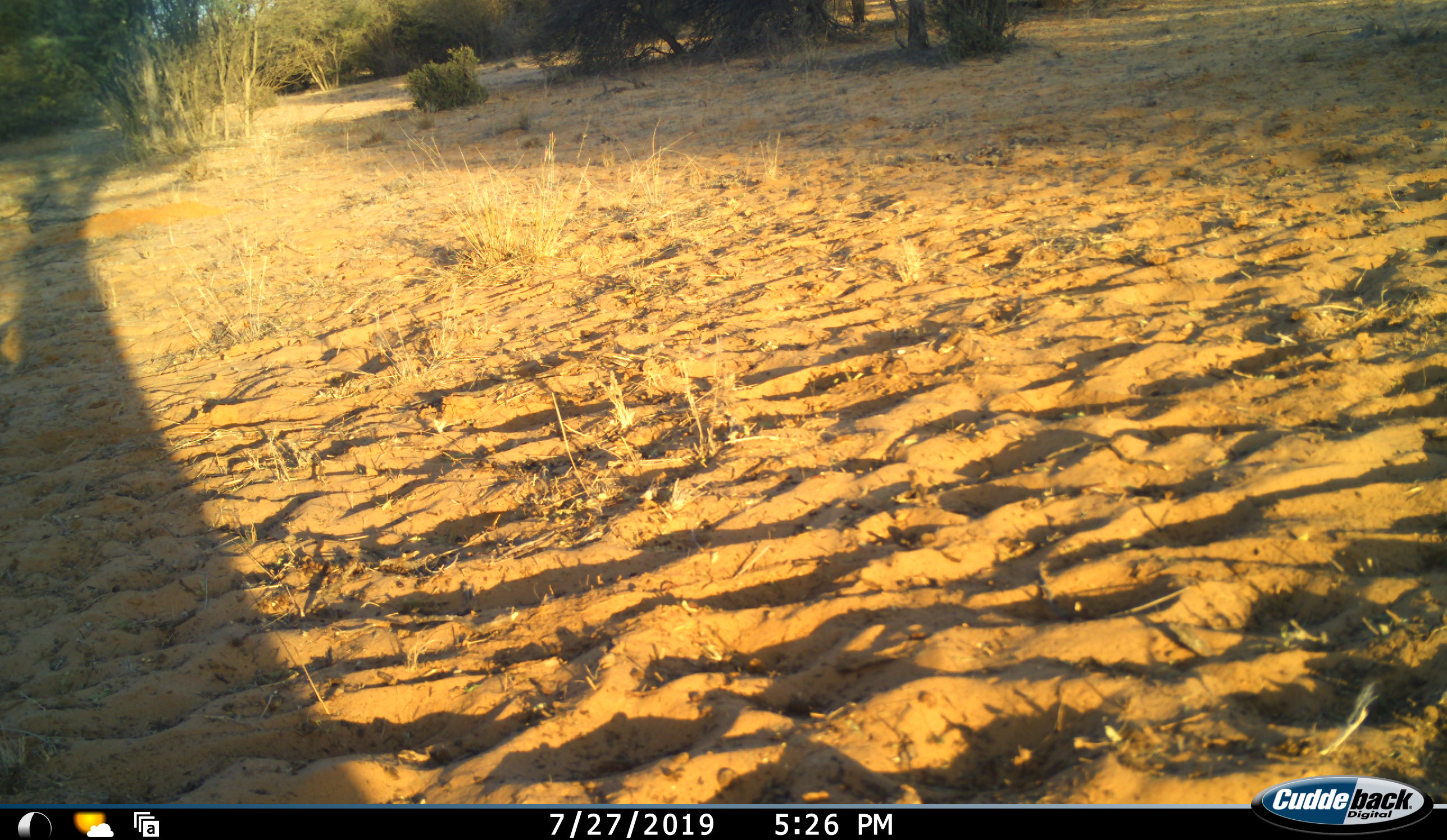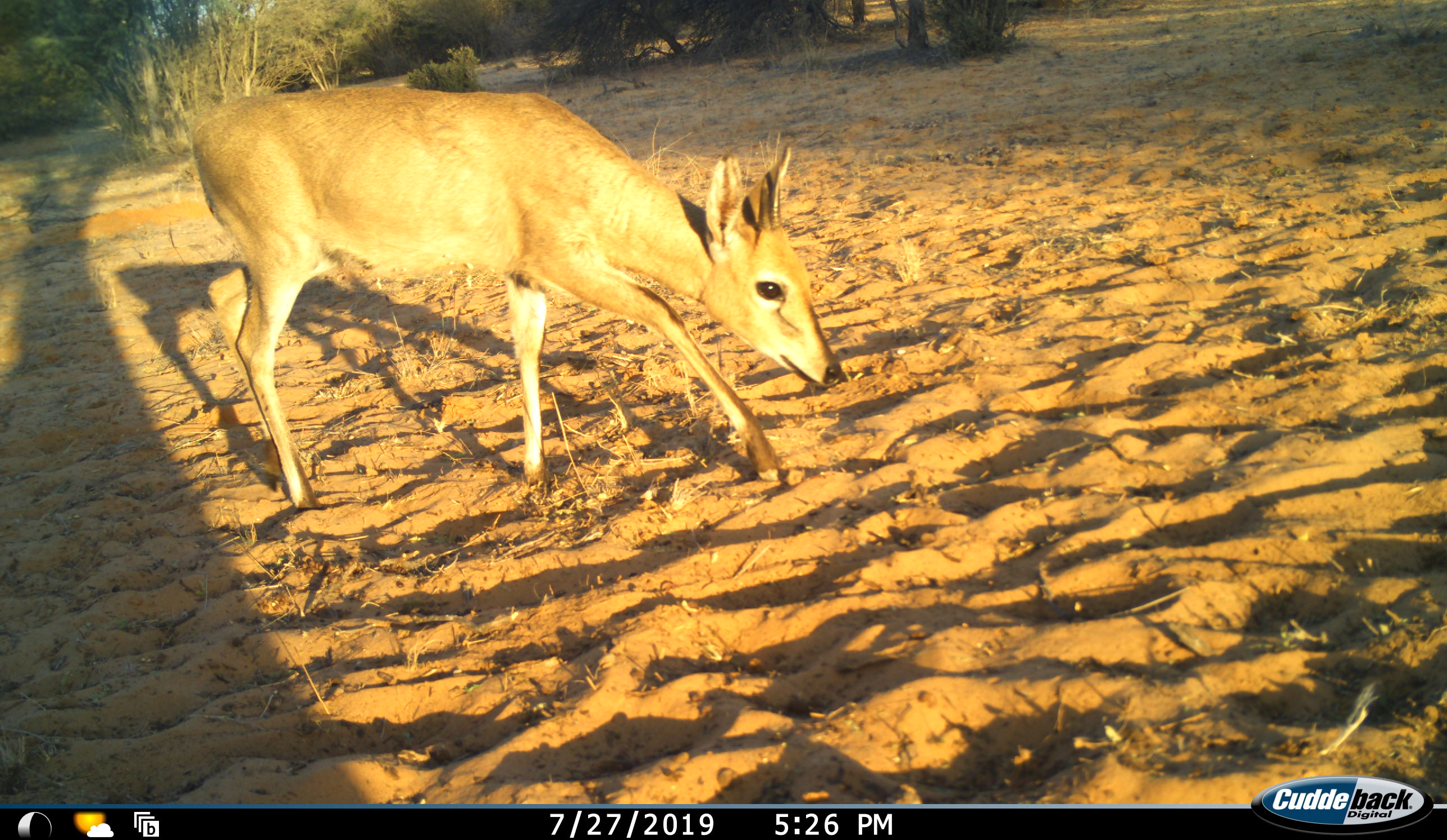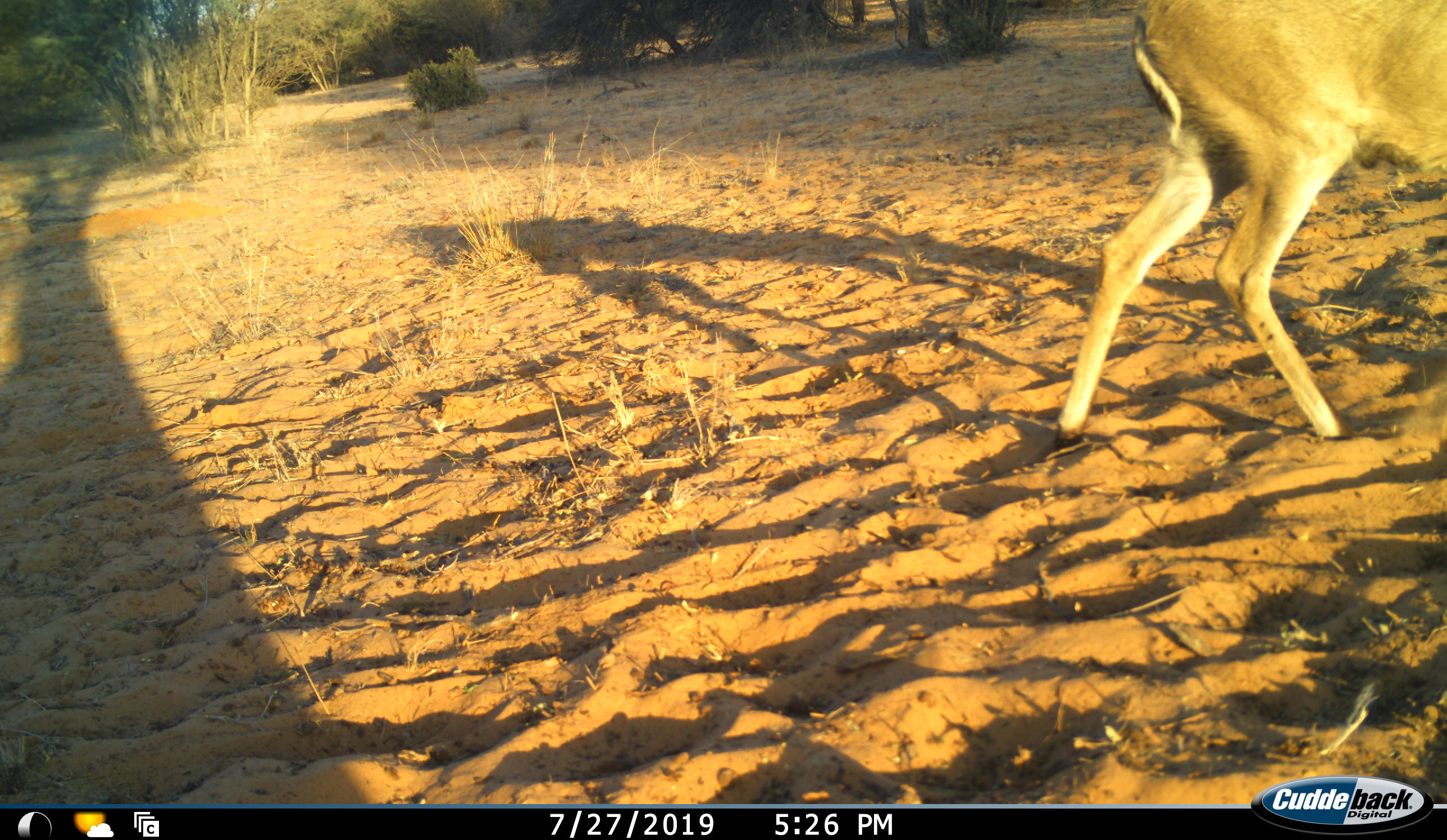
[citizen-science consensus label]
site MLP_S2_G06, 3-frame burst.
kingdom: Animalia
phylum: Chordata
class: Mammalia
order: Artiodactyla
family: Bovidae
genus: Sylvicapra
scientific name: Sylvicapra grimmia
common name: common duiker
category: duikercommongrey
Duikercommongrey (common duiker) (Sylvicapra grimmia), count 1. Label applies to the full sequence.